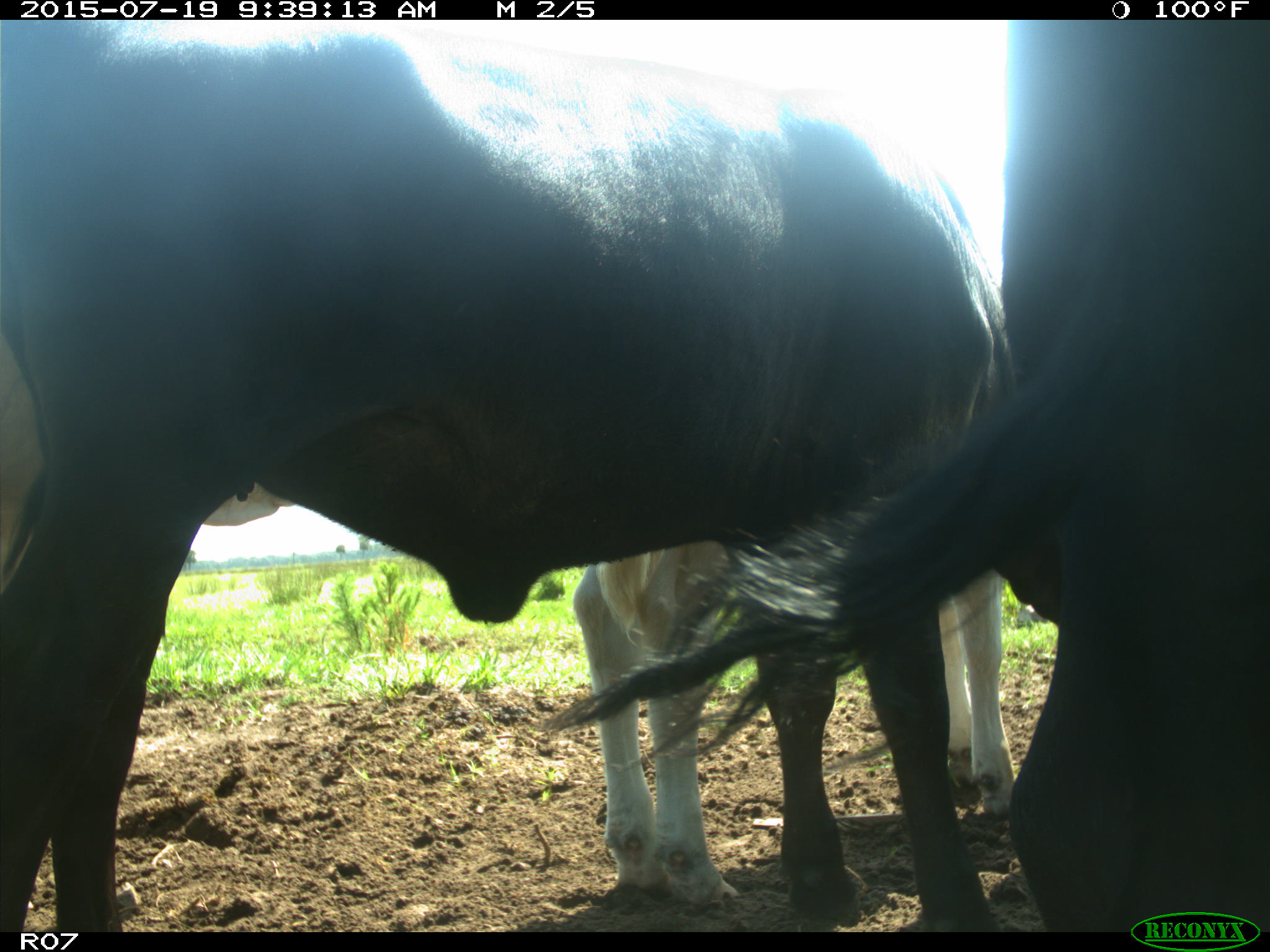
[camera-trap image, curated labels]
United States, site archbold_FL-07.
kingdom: Animalia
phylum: Chordata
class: Mammalia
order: Artiodactyla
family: Bovidae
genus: Bos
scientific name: Bos taurus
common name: domestic cow